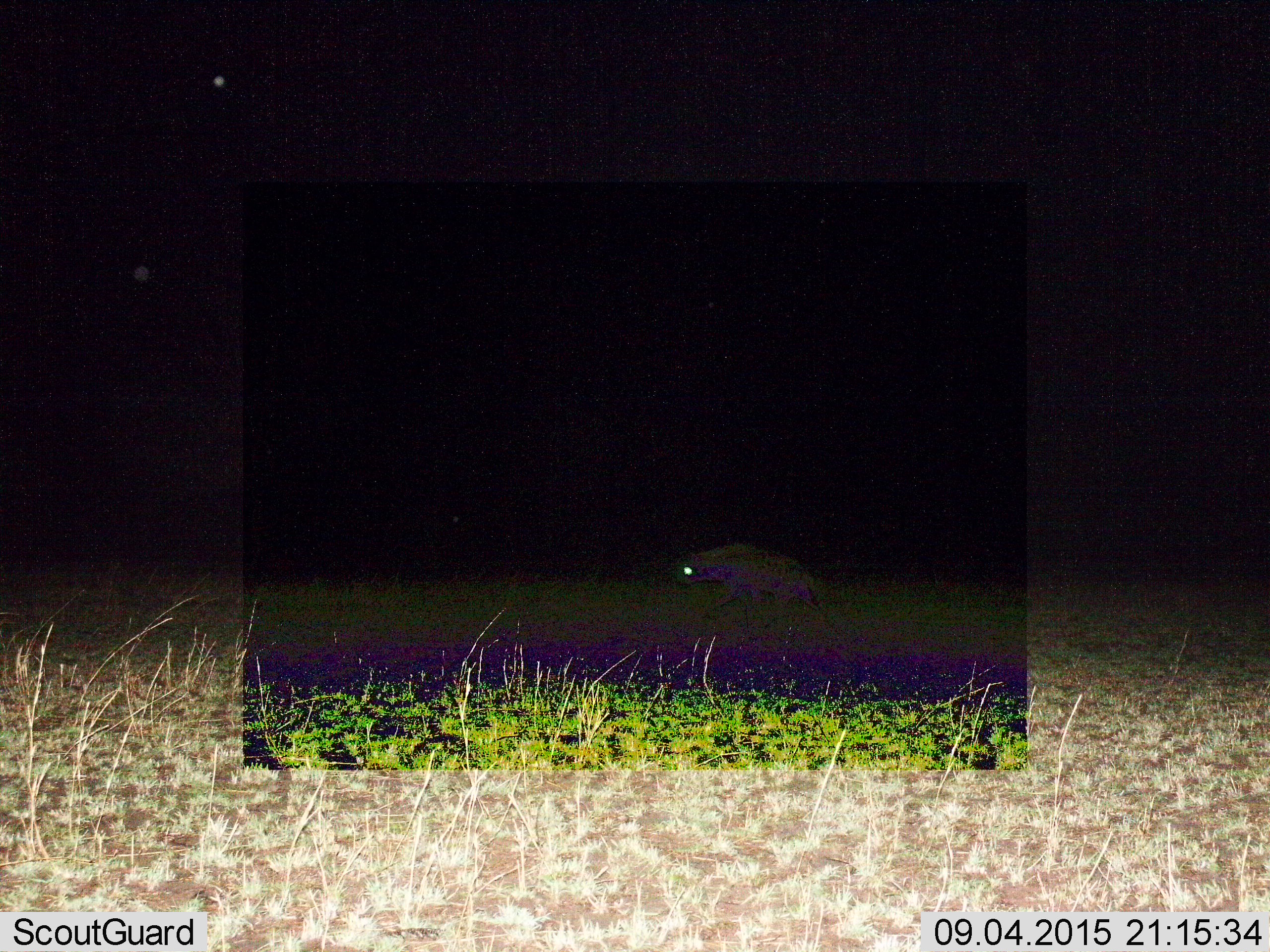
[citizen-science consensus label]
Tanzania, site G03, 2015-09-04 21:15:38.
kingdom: Animalia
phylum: Chordata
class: Mammalia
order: Carnivora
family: Hyaenidae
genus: Crocuta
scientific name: Crocuta crocuta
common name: spotted hyena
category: hyenaspotted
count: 1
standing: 0%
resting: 0%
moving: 100%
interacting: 0%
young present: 0%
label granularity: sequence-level